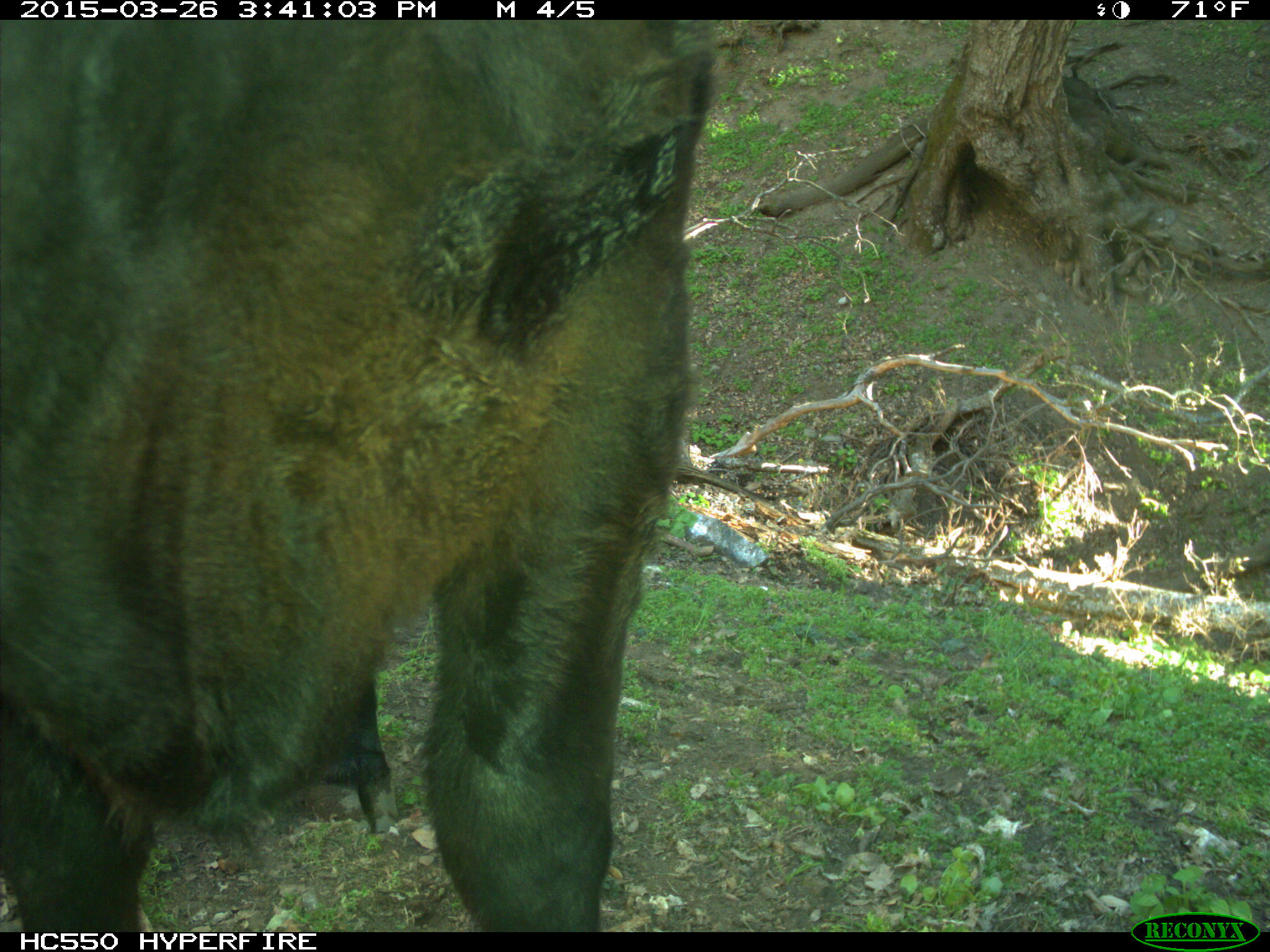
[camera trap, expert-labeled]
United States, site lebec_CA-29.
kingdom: Animalia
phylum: Chordata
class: Mammalia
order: Artiodactyla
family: Bovidae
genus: Bos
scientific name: Bos taurus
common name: domestic cow